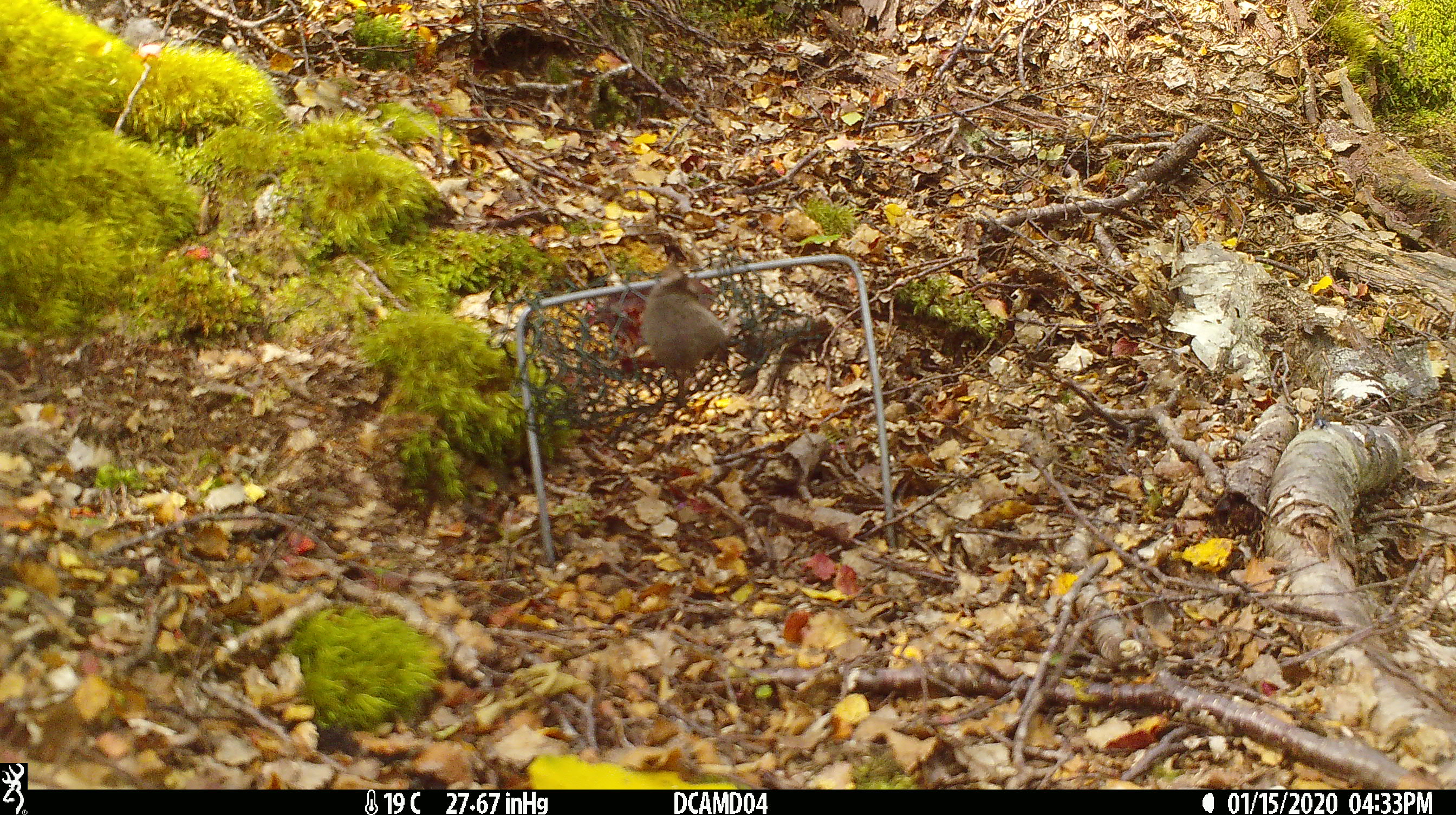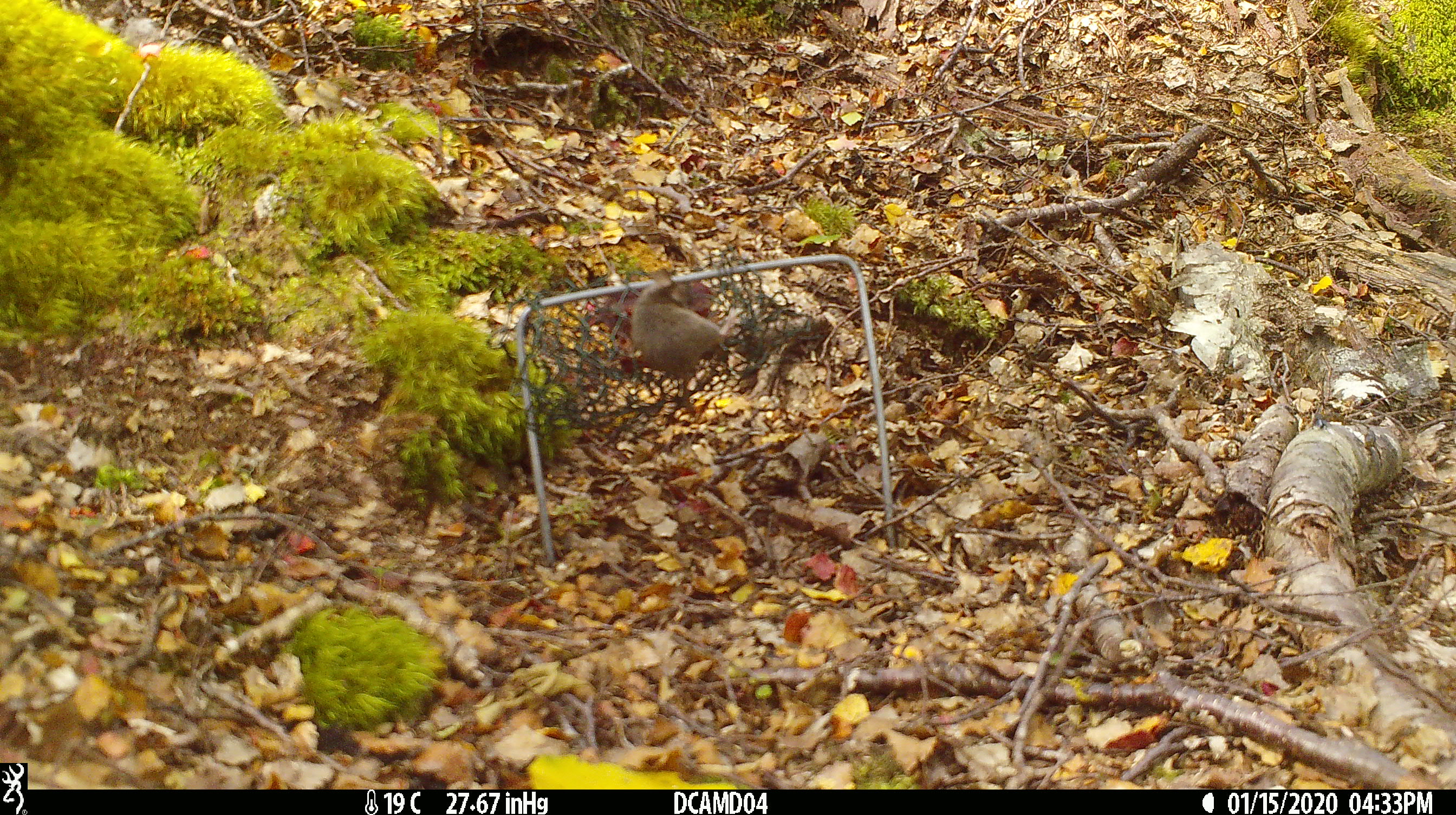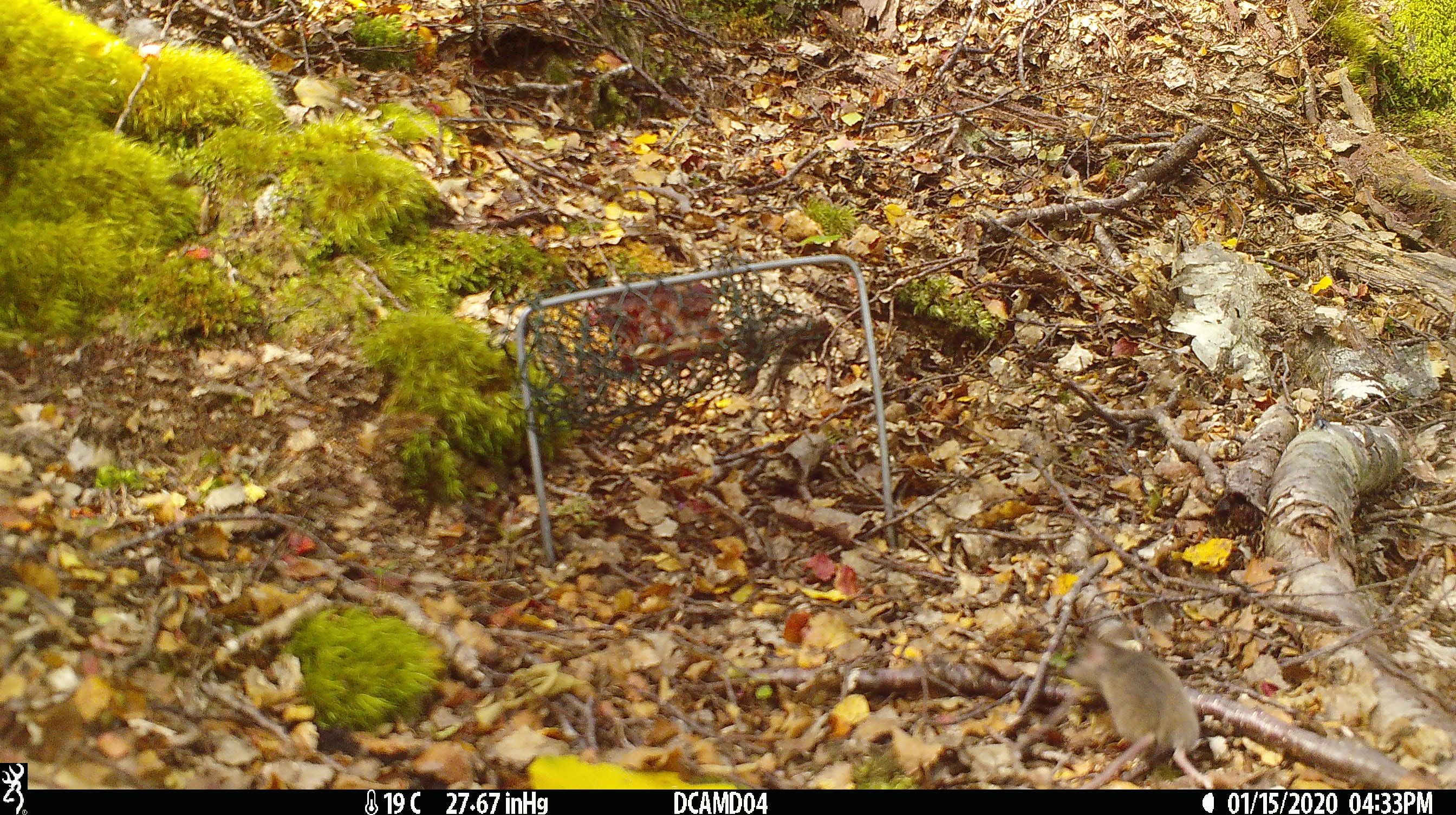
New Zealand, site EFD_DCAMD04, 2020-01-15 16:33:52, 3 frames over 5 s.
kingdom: Animalia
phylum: Chordata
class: Mammalia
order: Rodentia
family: Muridae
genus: Mus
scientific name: Mus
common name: mouse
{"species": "mouse (Mus)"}